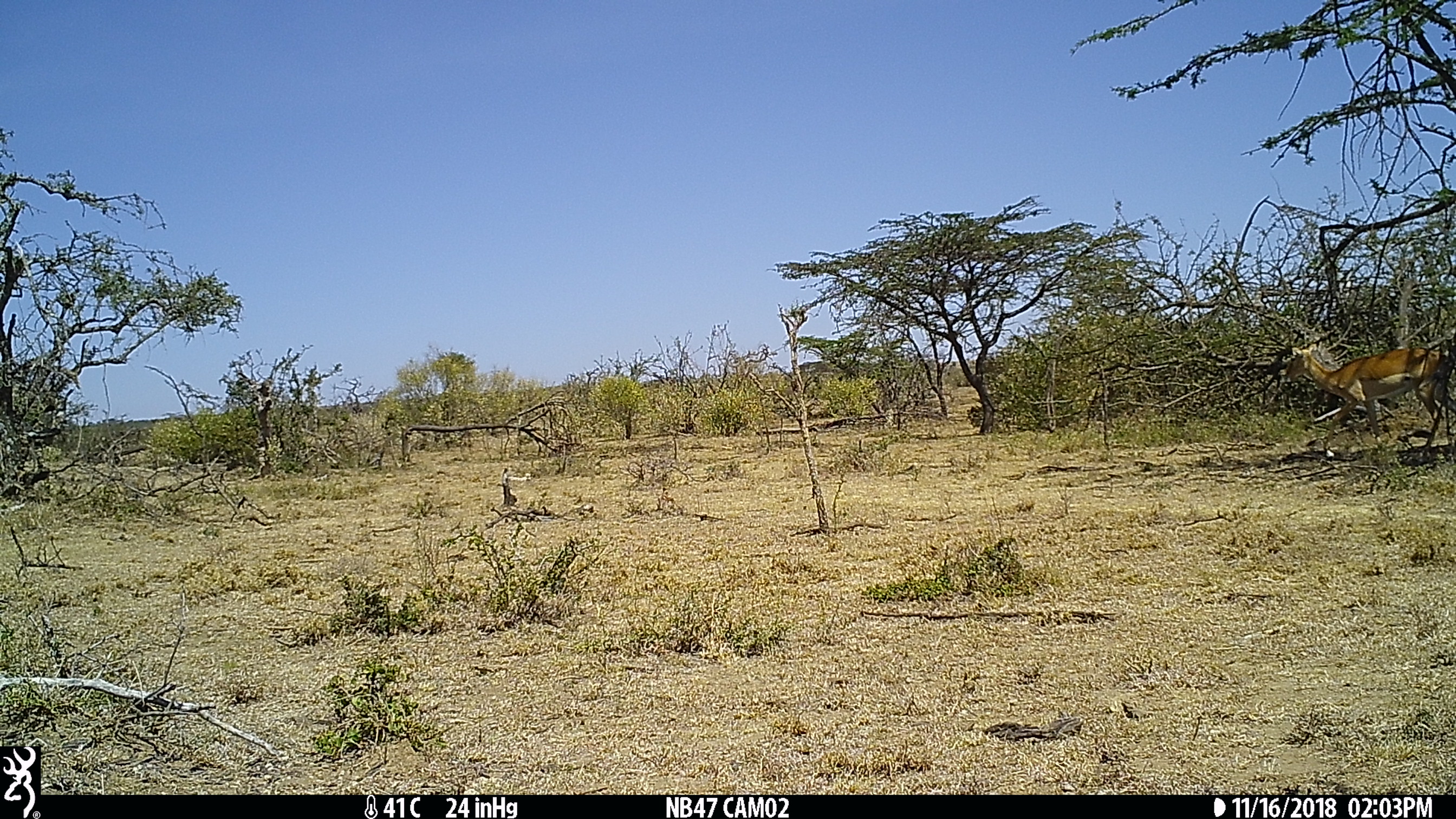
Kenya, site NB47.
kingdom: Animalia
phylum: Chordata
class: Mammalia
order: Artiodactyla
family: Bovidae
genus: Aepyceros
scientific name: Aepyceros melampus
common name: impala